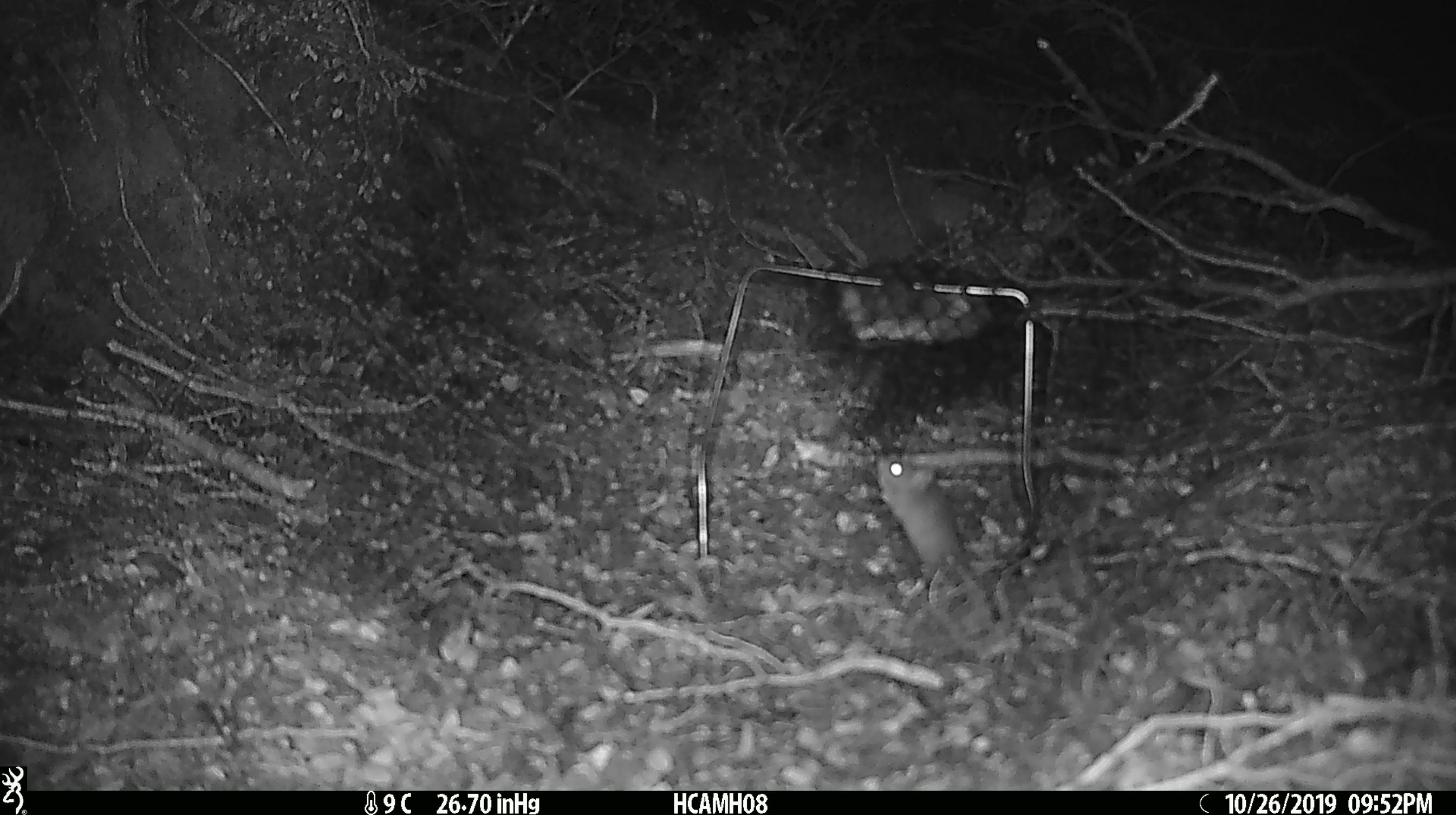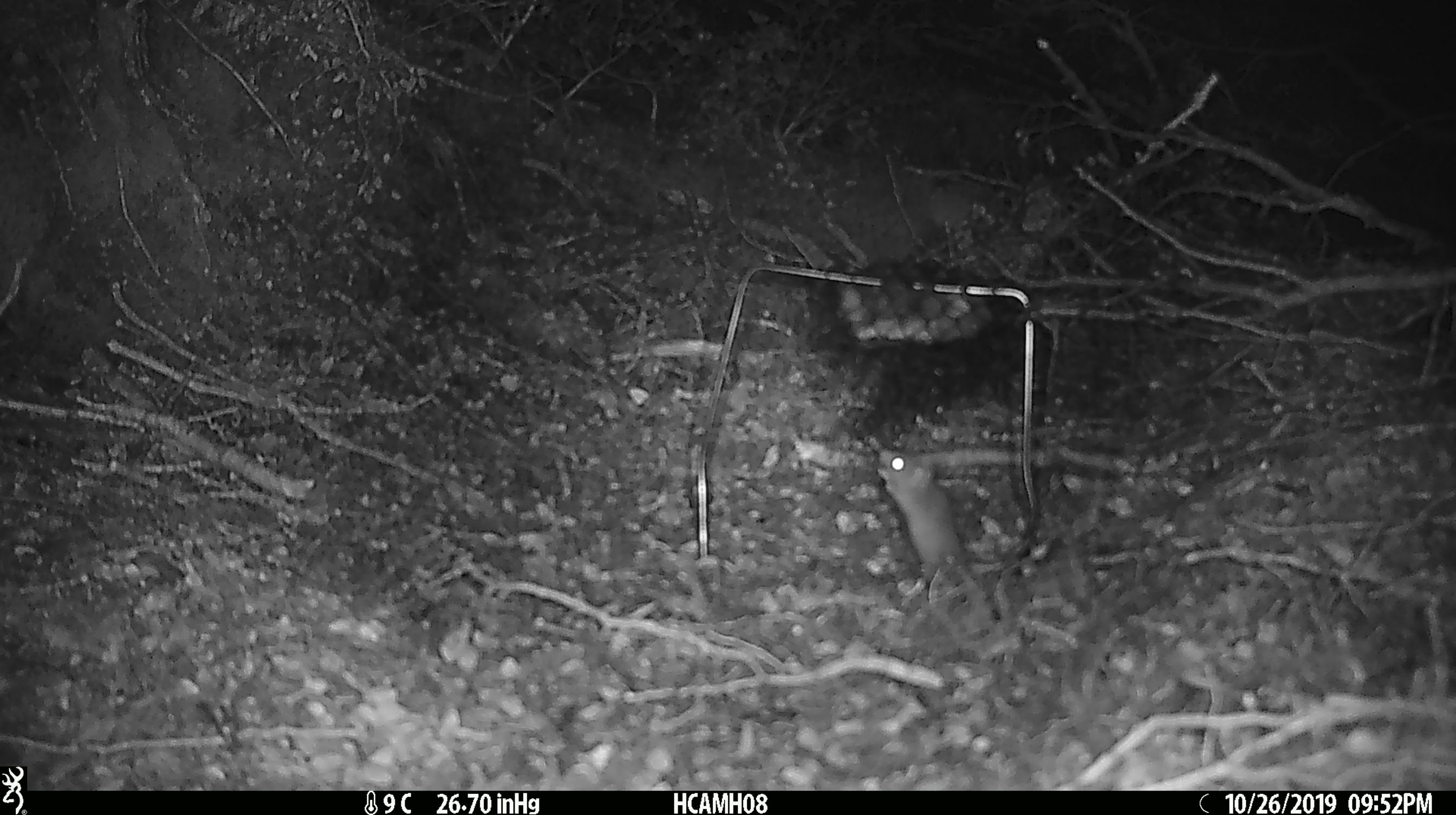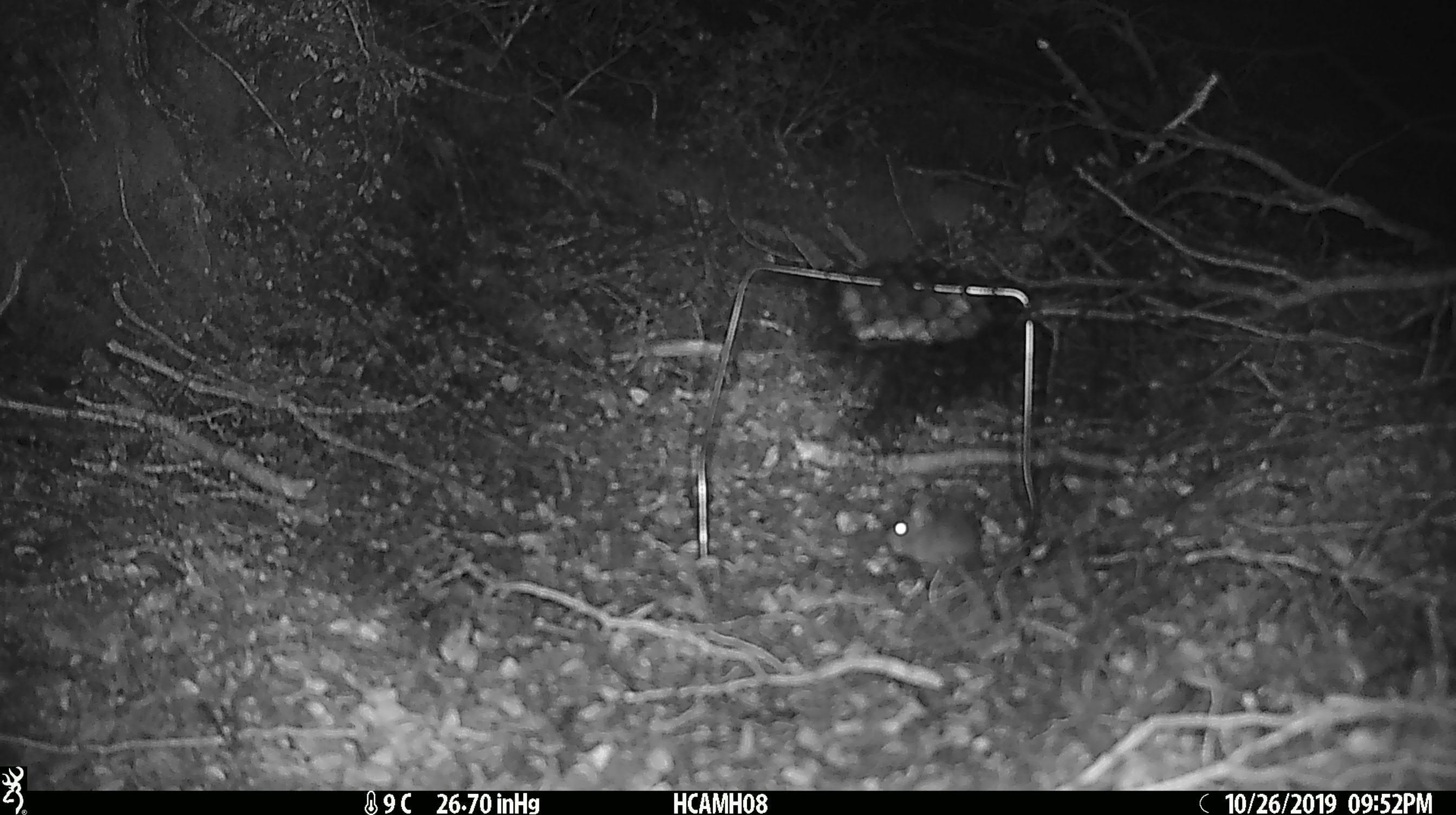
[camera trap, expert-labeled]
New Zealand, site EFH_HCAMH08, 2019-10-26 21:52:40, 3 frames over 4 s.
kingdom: Animalia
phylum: Chordata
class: Mammalia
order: Rodentia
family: Muridae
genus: Mus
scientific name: Mus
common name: mouse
Mouse (Mus).